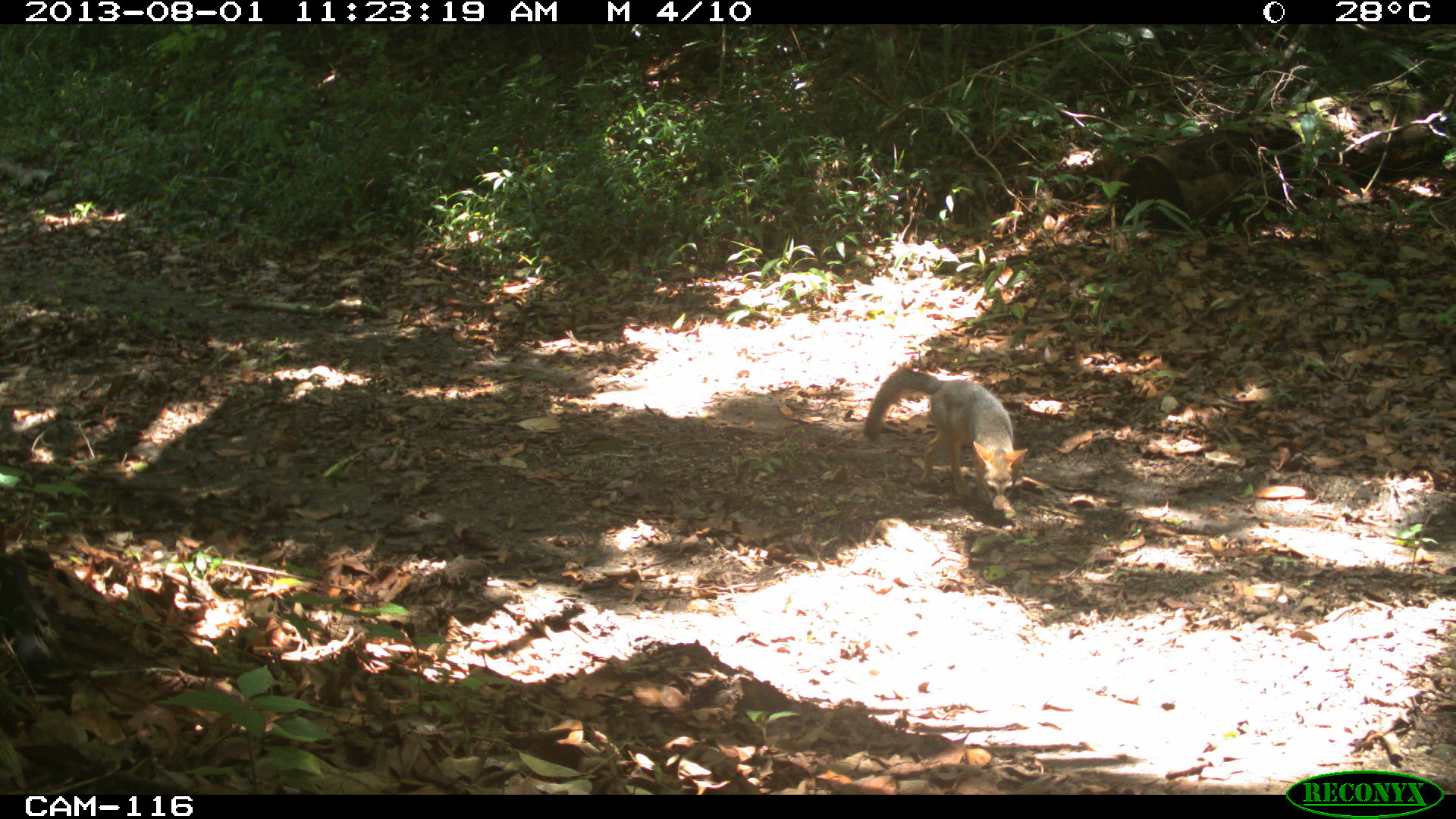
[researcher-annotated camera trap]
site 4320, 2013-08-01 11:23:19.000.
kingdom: Animalia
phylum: Chordata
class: Mammalia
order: Carnivora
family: Canidae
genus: Urocyon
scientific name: Urocyon cinereoargenteus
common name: gray fox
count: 1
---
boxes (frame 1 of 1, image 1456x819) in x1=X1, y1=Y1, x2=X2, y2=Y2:
urocyon cinereoargenteus: x1=861, y1=364, x2=1027, y2=513